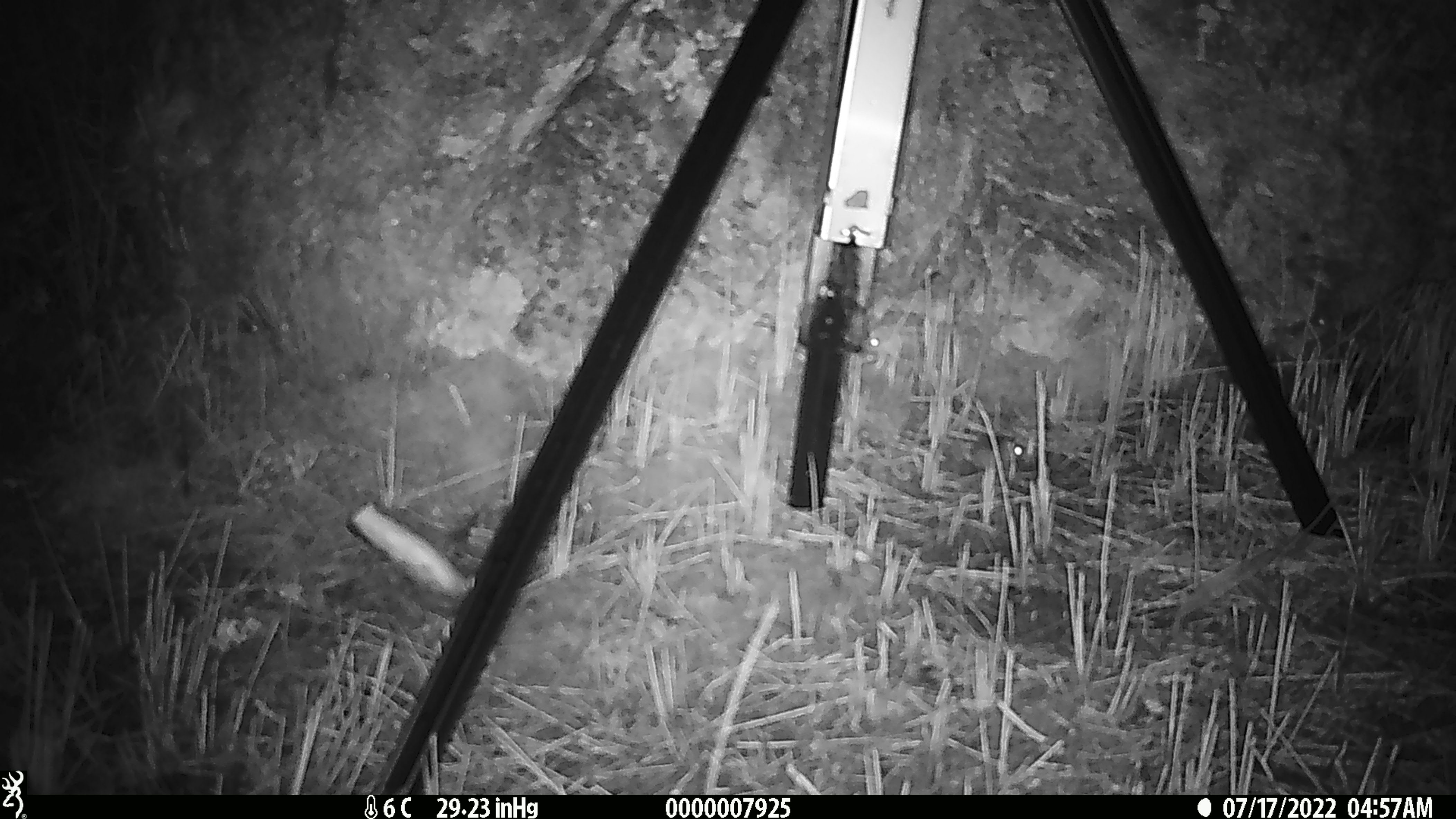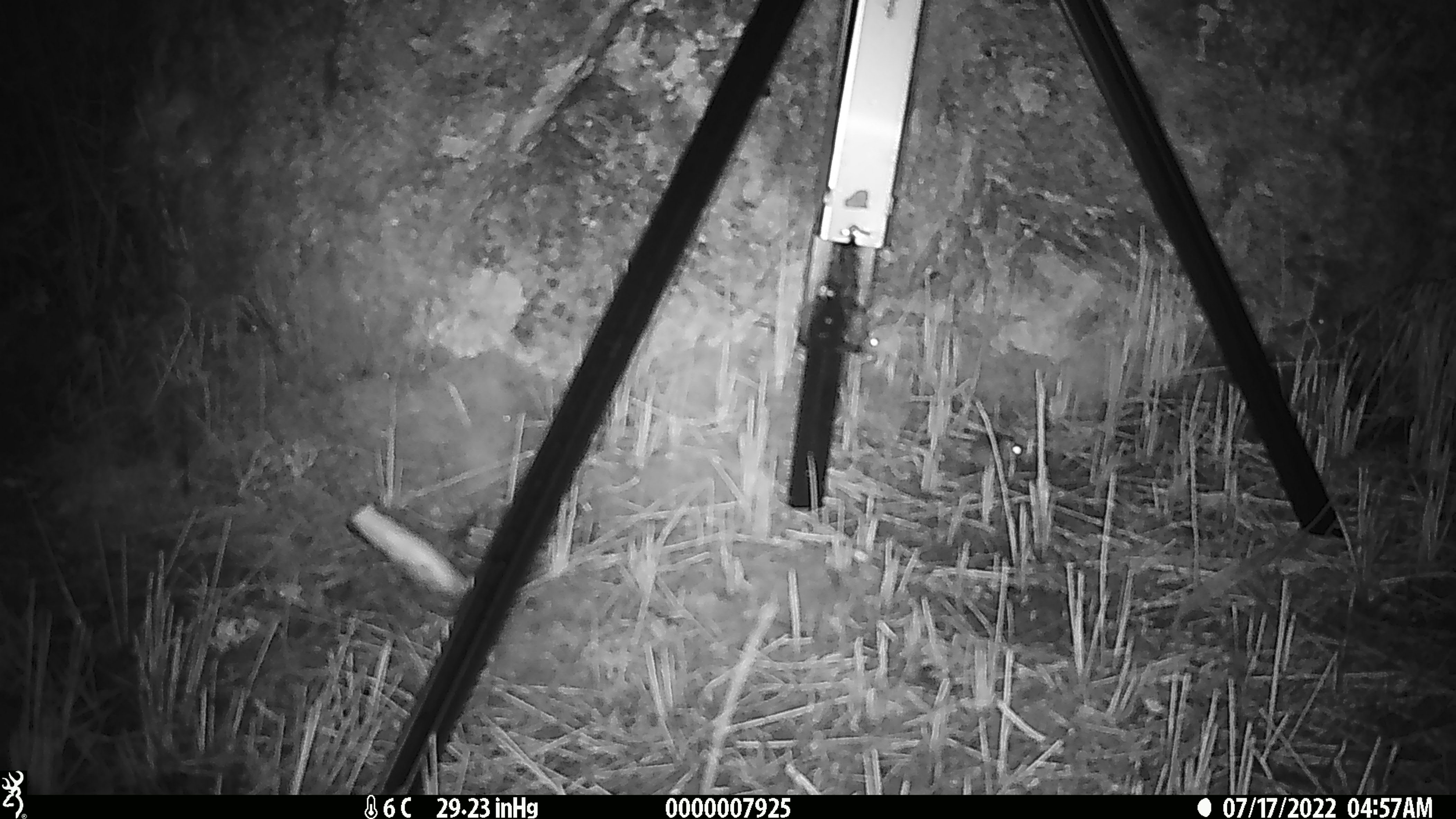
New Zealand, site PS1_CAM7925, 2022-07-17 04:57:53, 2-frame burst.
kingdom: Animalia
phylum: Chordata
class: Mammalia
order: Rodentia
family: Muridae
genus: Mus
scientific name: Mus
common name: mouse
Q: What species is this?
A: Mouse (Mus).